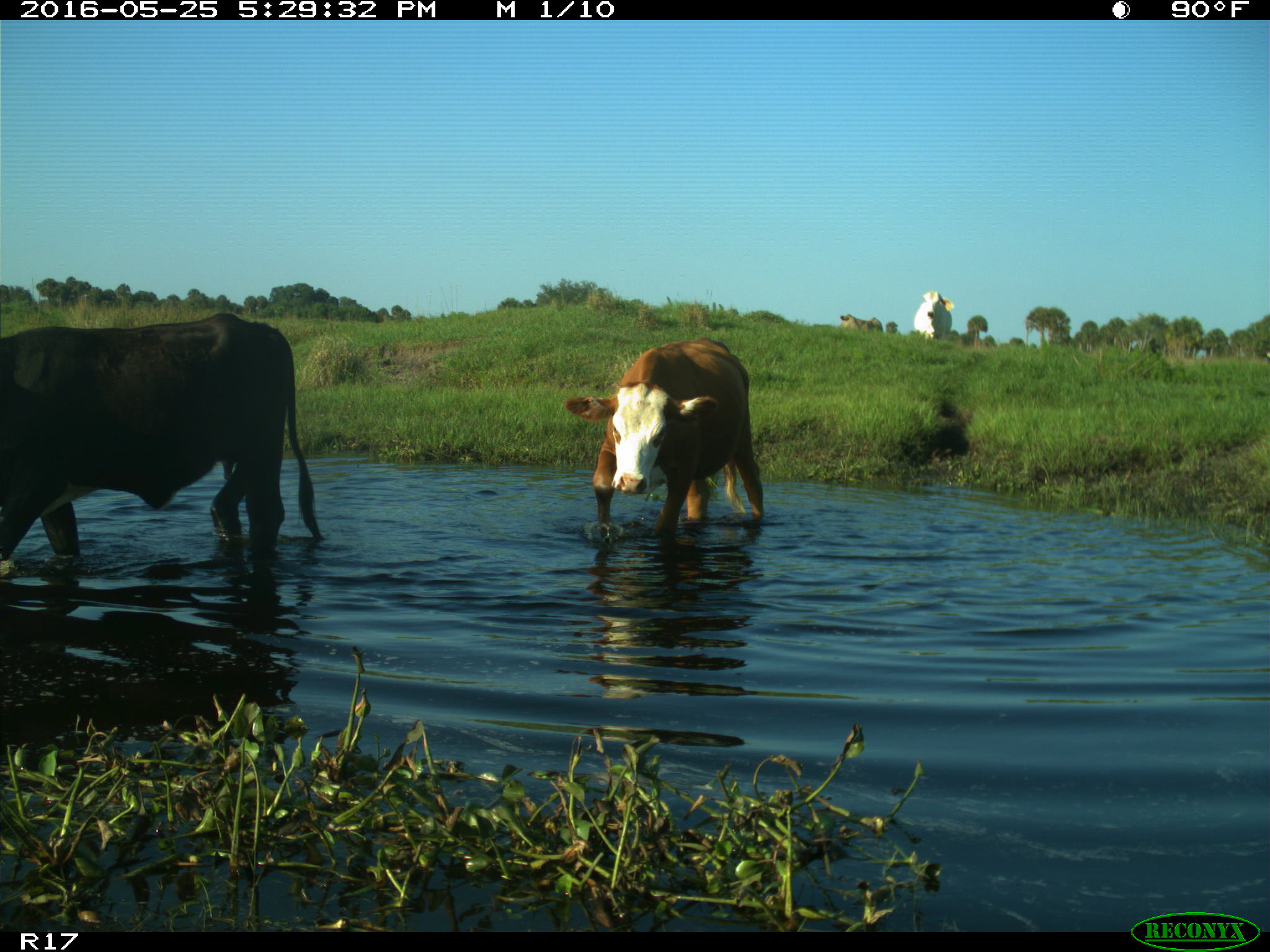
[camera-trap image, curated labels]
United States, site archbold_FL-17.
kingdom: Animalia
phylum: Chordata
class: Mammalia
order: Artiodactyla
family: Bovidae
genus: Bos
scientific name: Bos taurus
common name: domestic cow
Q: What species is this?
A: Bos taurus (domestic cow).